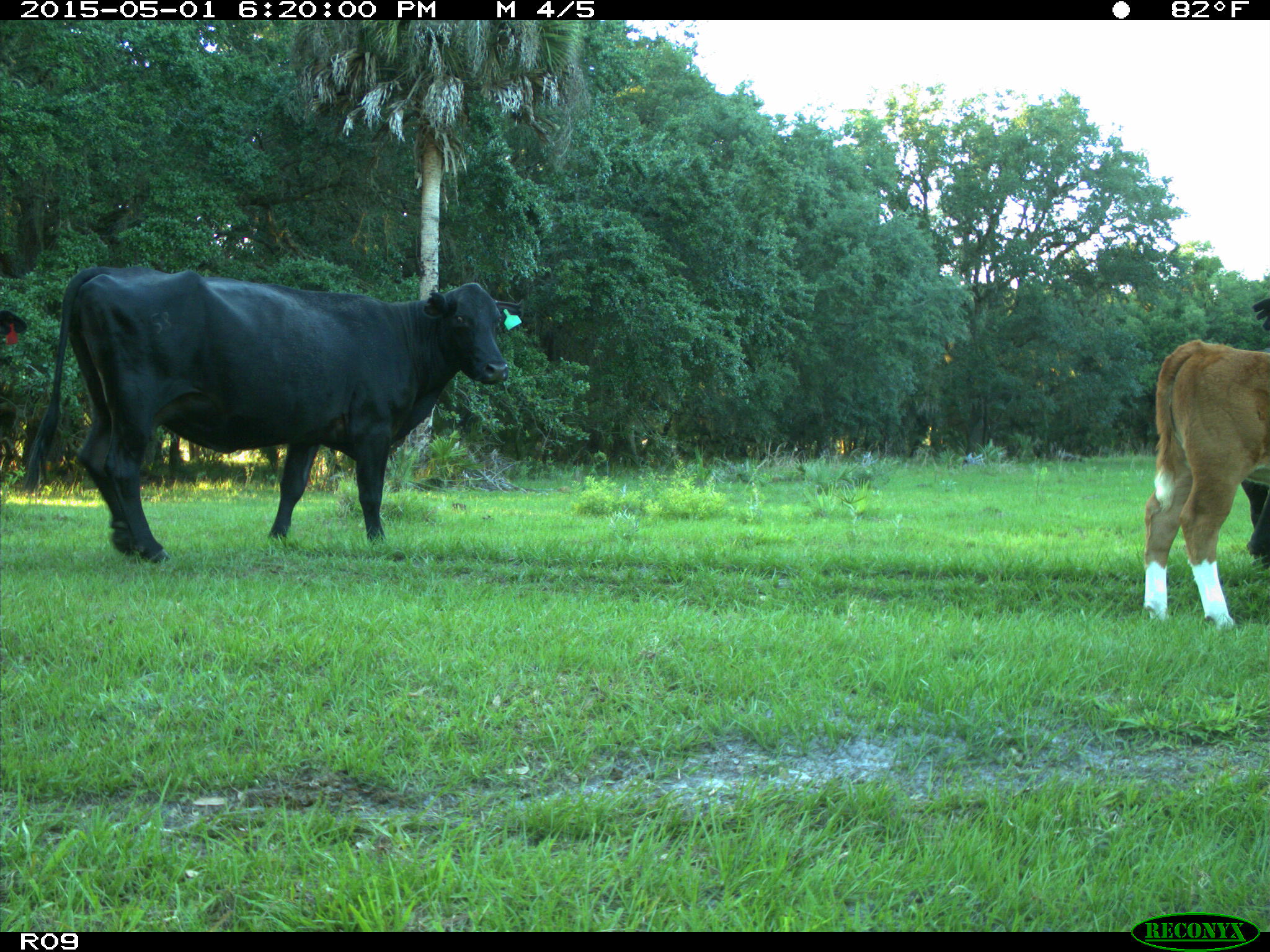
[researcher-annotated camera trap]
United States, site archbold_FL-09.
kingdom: Animalia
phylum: Chordata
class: Mammalia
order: Artiodactyla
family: Bovidae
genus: Bos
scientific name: Bos taurus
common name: domestic cow